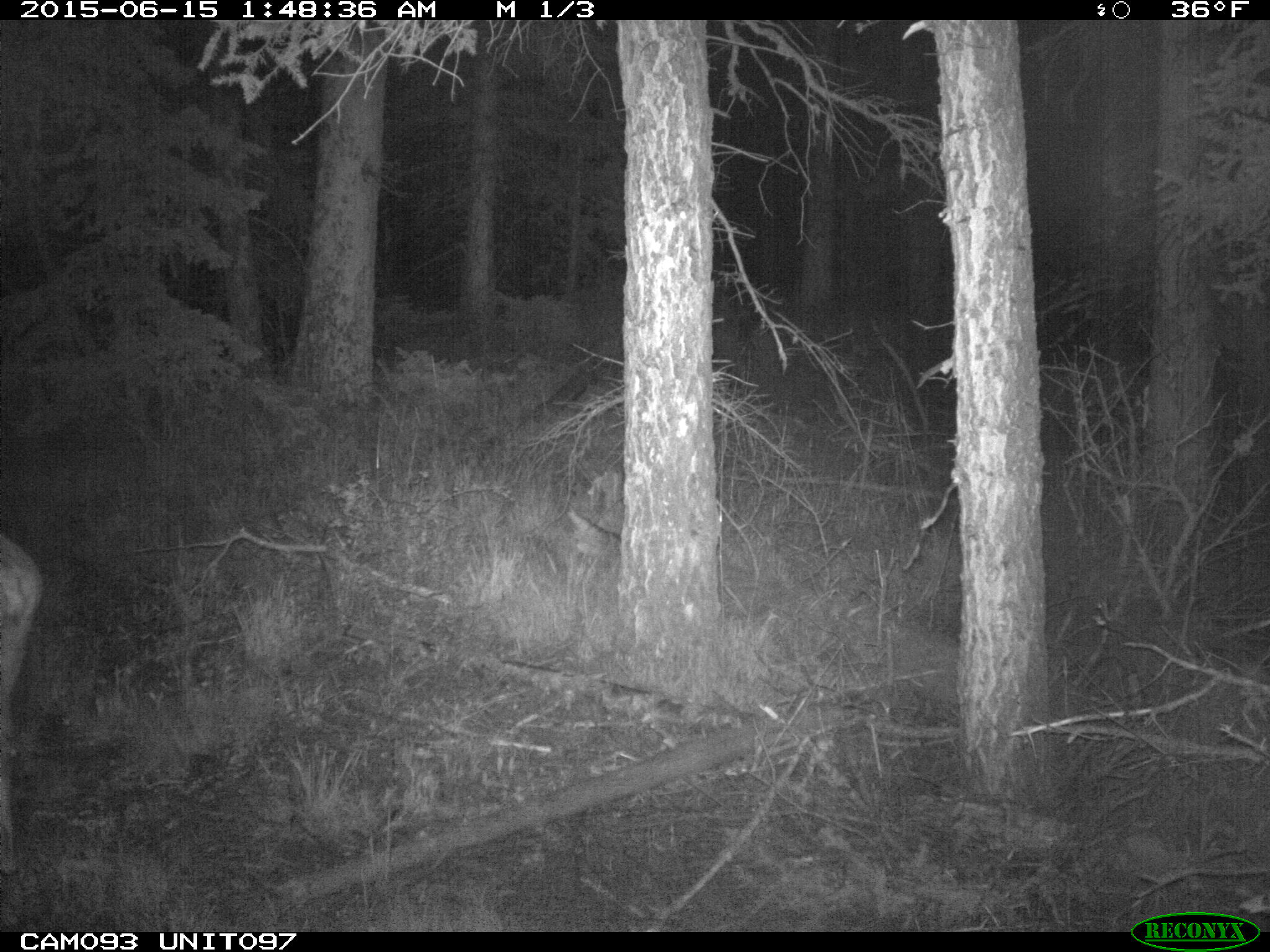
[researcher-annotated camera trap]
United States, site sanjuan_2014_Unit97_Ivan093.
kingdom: Animalia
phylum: Chordata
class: Mammalia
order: Artiodactyla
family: Cervidae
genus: Odocoileus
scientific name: Odocoileus hemionus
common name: mule deer